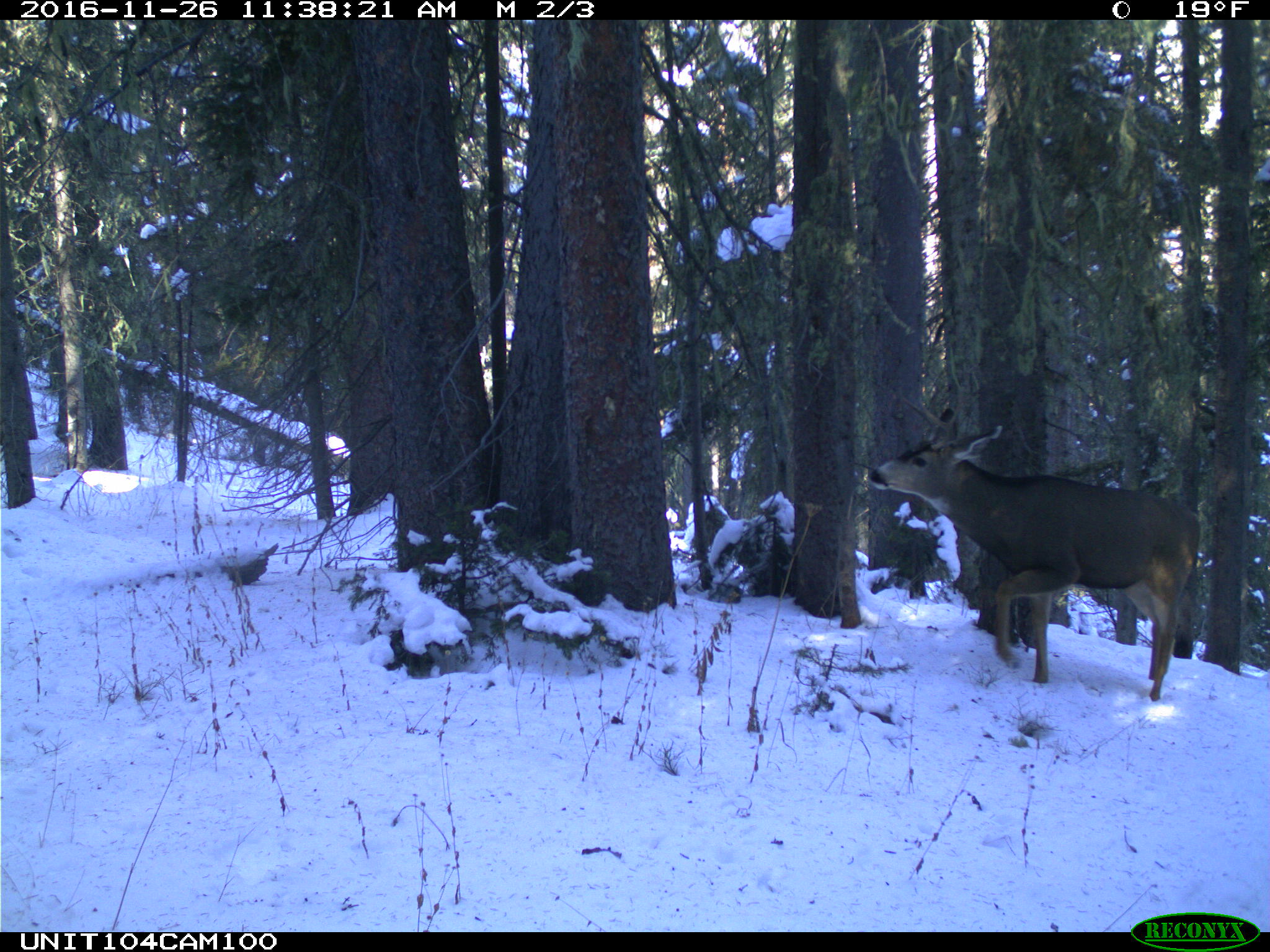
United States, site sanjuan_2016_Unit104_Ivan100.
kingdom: Animalia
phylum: Chordata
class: Mammalia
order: Artiodactyla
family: Cervidae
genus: Odocoileus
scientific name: Odocoileus hemionus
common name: mule deer